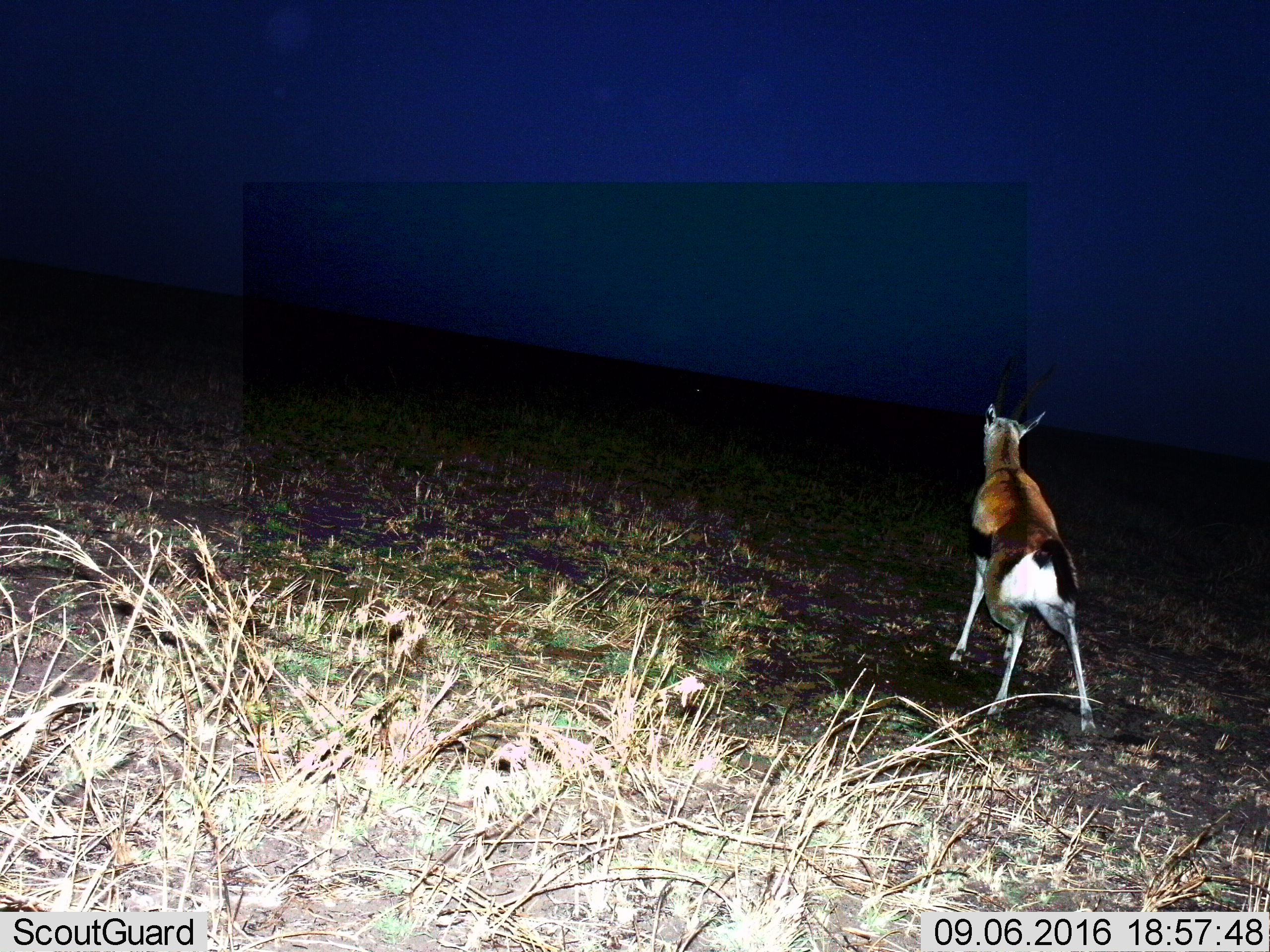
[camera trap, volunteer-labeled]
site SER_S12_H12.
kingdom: Animalia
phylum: Chordata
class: Mammalia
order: Artiodactyla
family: Bovidae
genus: Eudorcas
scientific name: Eudorcas thomsonii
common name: thomson's gazelle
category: gazellethomsons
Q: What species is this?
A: Gazellethomsons (thomson's gazelle) (Eudorcas thomsonii).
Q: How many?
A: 1.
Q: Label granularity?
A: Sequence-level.